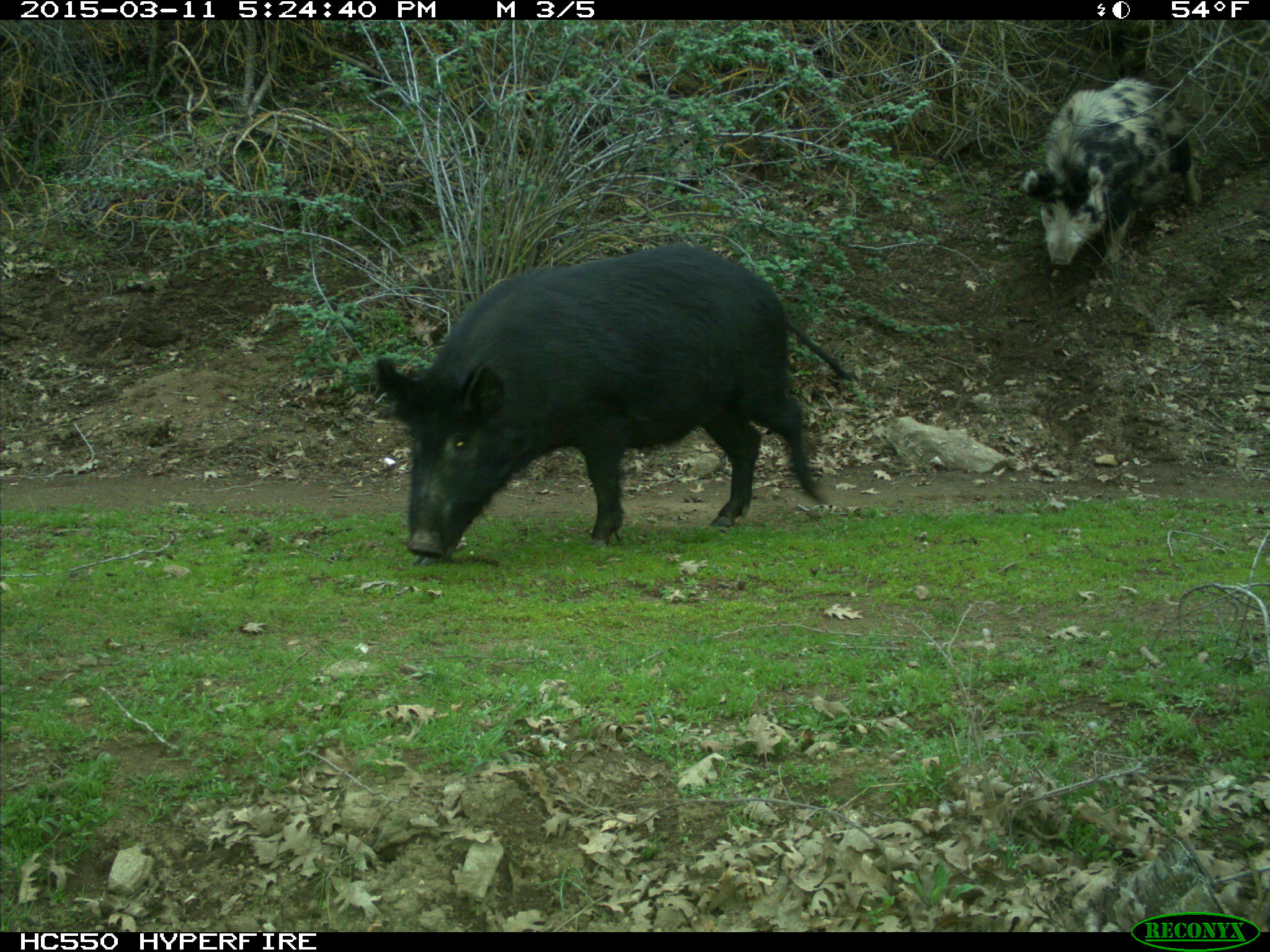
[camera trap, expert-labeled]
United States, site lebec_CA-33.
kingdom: Animalia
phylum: Chordata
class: Mammalia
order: Artiodactyla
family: Suidae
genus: Sus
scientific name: Sus scrofa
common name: wild boar